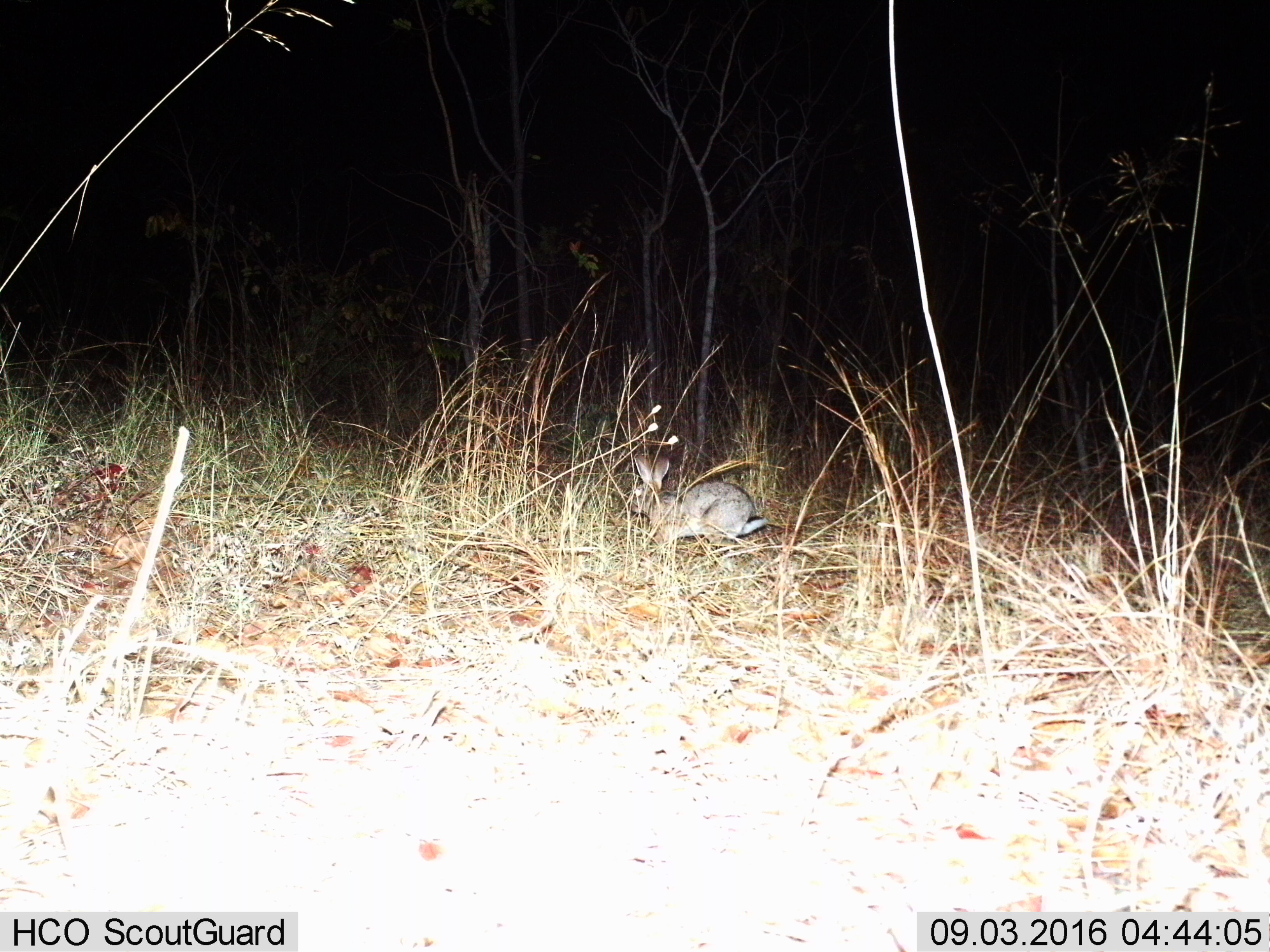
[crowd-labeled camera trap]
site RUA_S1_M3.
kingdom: Animalia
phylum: Chordata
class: Mammalia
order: Lagomorpha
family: Leporidae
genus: Lepus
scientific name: Lepus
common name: hare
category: hareunknown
Hareunknown (hare) (Lepus), count 1. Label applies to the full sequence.